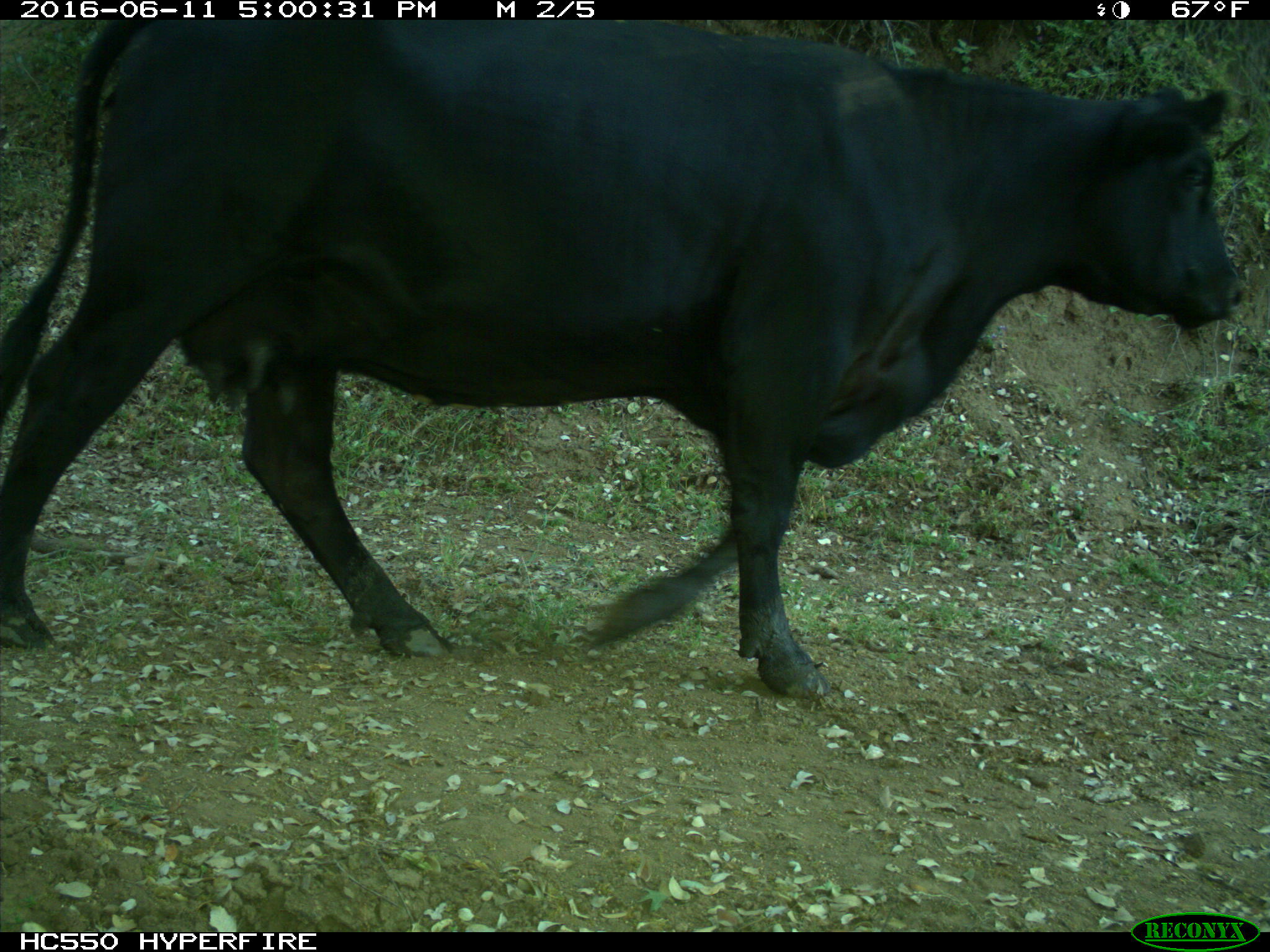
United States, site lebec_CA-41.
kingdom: Animalia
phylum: Chordata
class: Mammalia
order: Artiodactyla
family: Bovidae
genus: Bos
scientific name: Bos taurus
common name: domestic cow